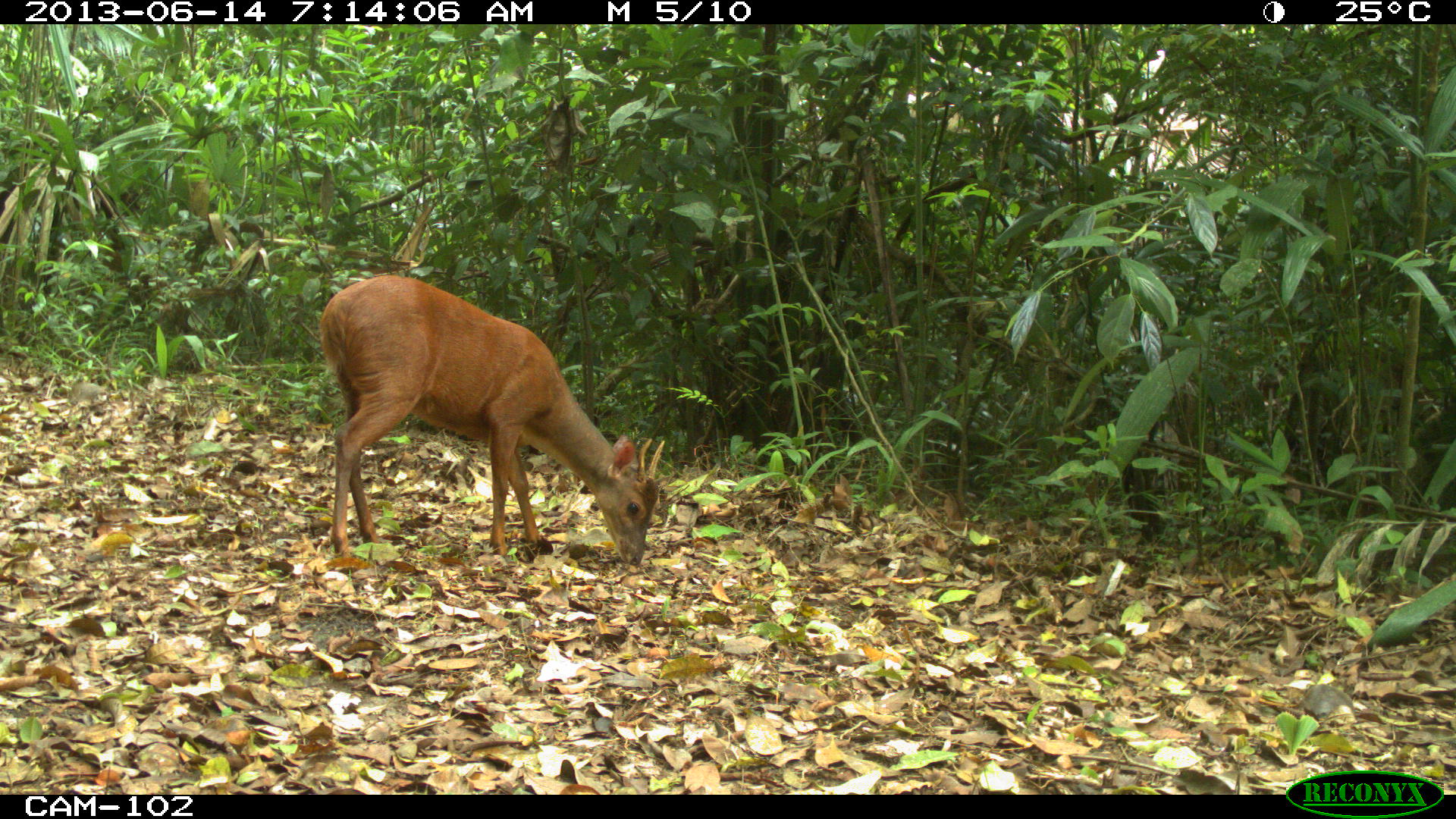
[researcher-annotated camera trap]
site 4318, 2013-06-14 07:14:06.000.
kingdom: Animalia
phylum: Chordata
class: Mammalia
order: Artiodactyla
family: Cervidae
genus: Mazama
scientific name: Mazama temama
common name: central american red brocket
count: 1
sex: male